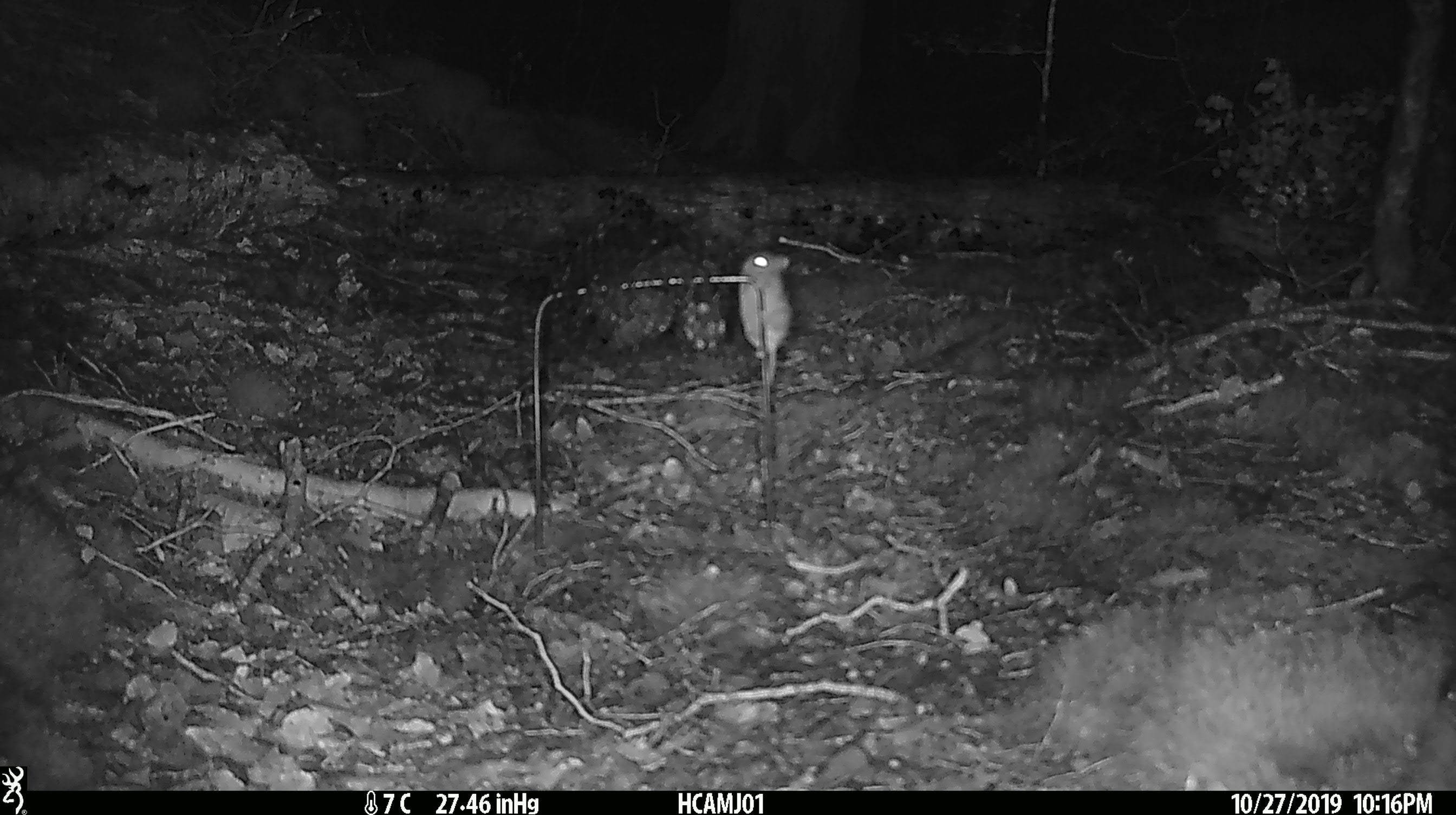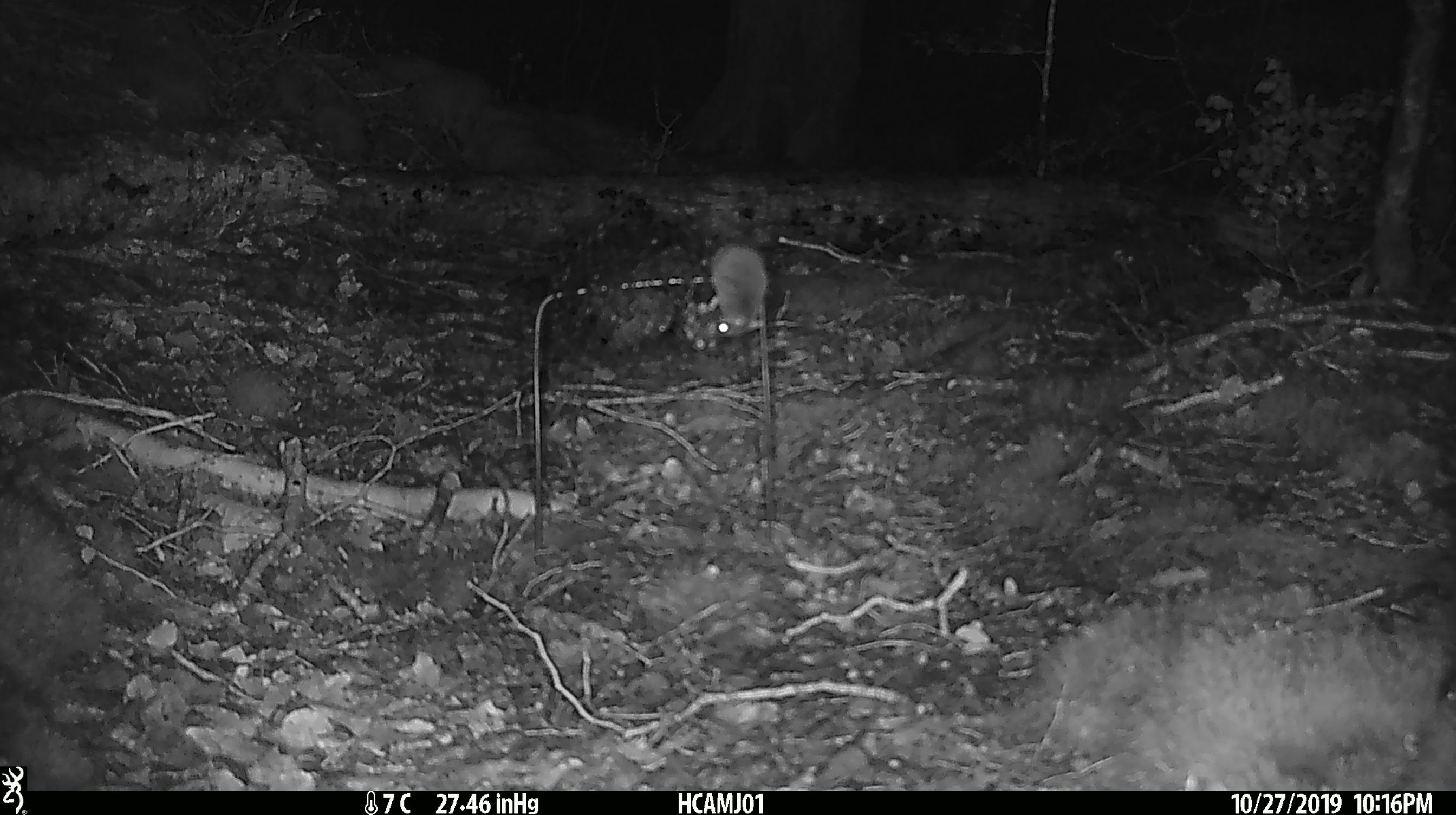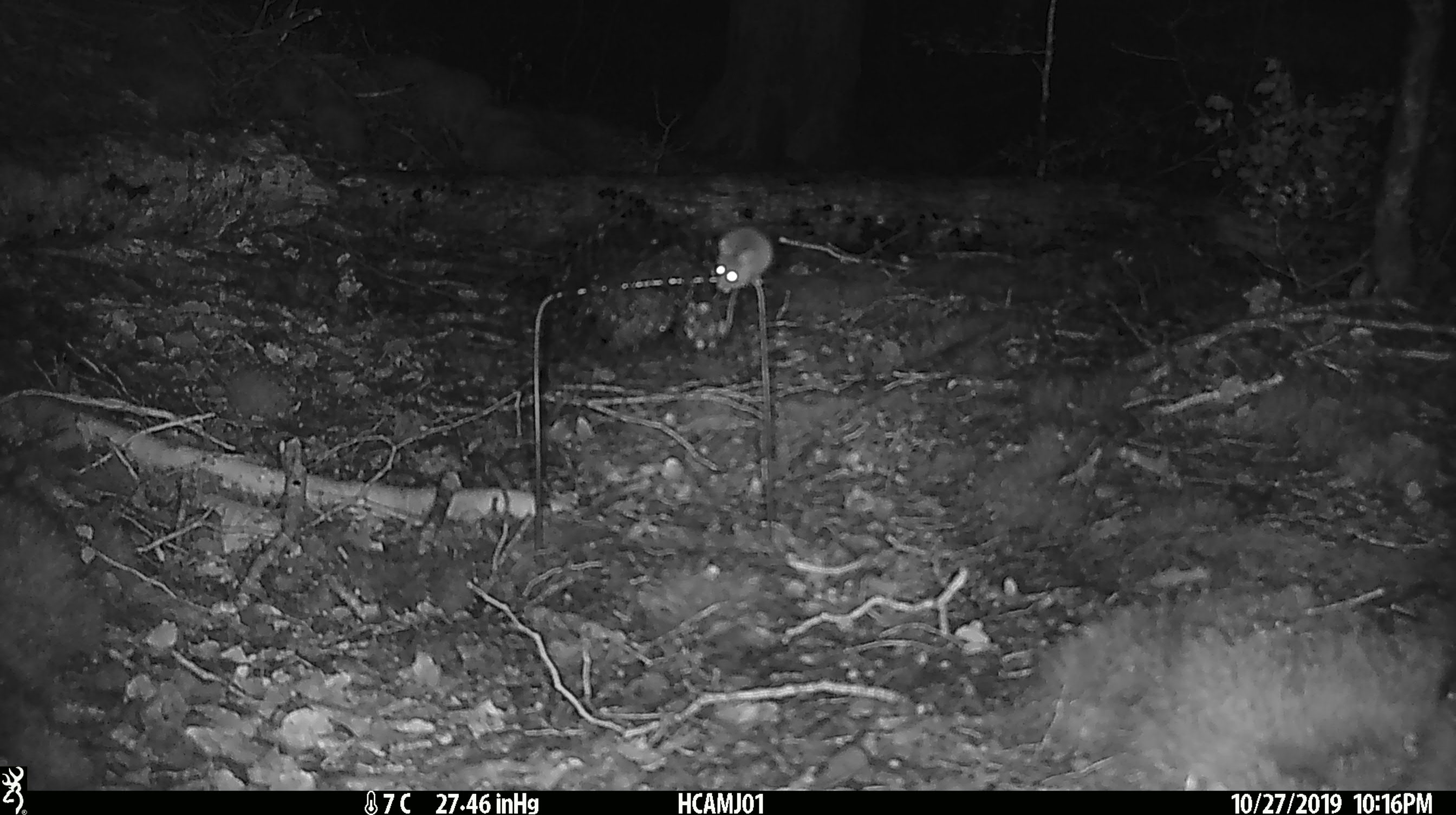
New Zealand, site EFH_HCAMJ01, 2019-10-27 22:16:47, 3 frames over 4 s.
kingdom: Animalia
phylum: Chordata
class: Mammalia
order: Rodentia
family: Muridae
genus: Mus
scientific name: Mus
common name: mouse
Mouse (Mus).